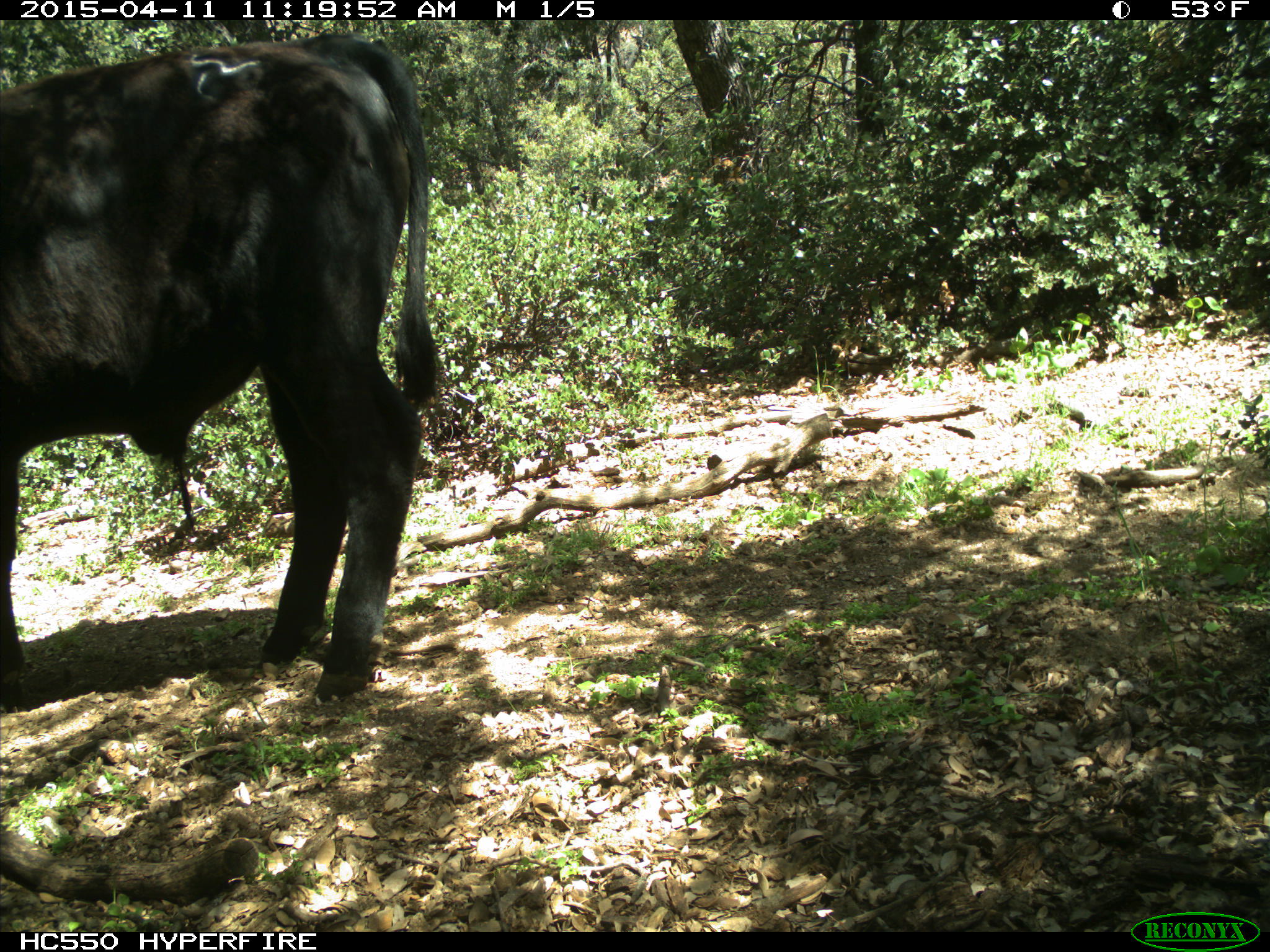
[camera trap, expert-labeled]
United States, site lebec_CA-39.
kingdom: Animalia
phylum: Chordata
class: Mammalia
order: Artiodactyla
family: Bovidae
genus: Bos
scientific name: Bos taurus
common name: domestic cow